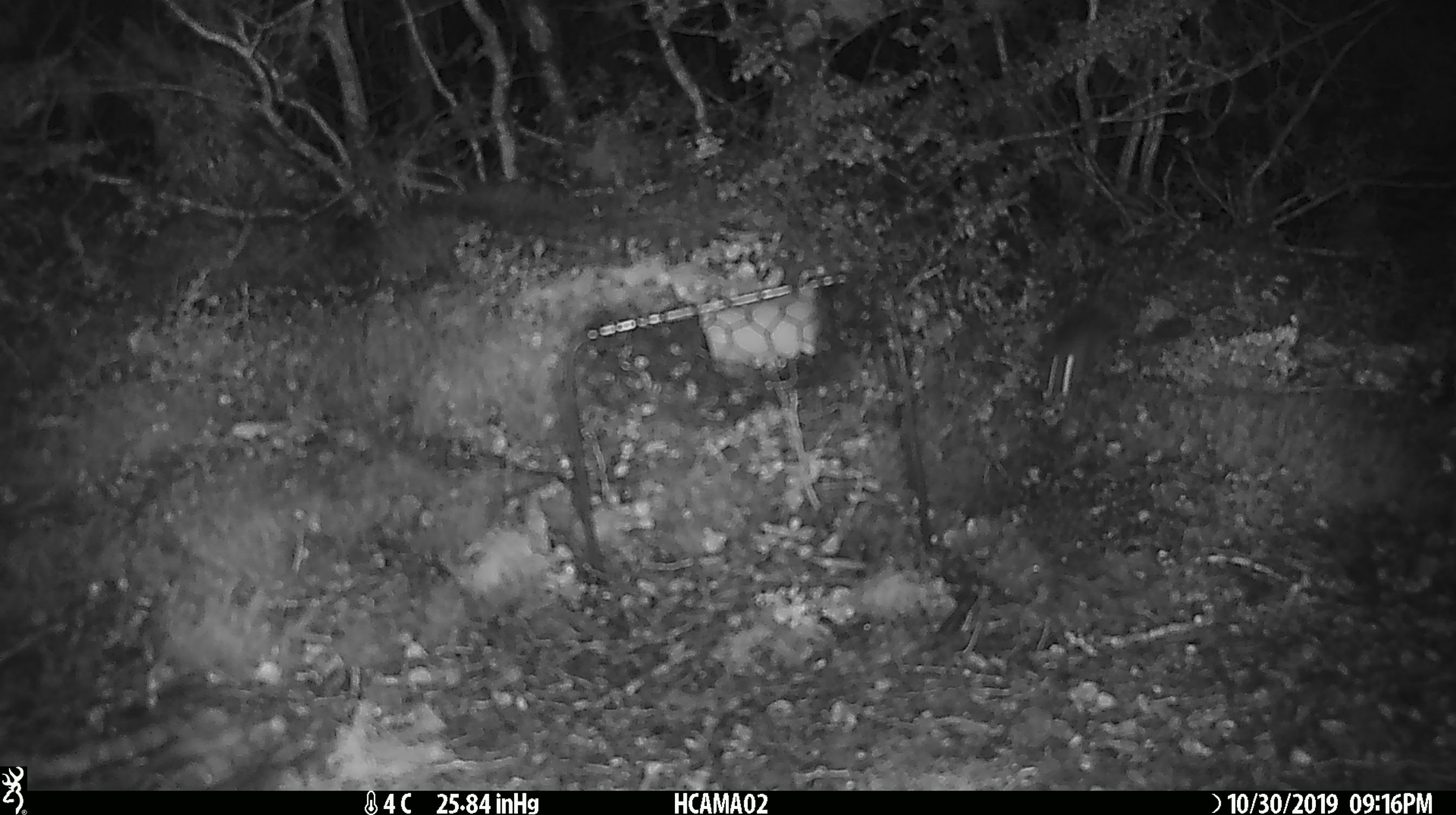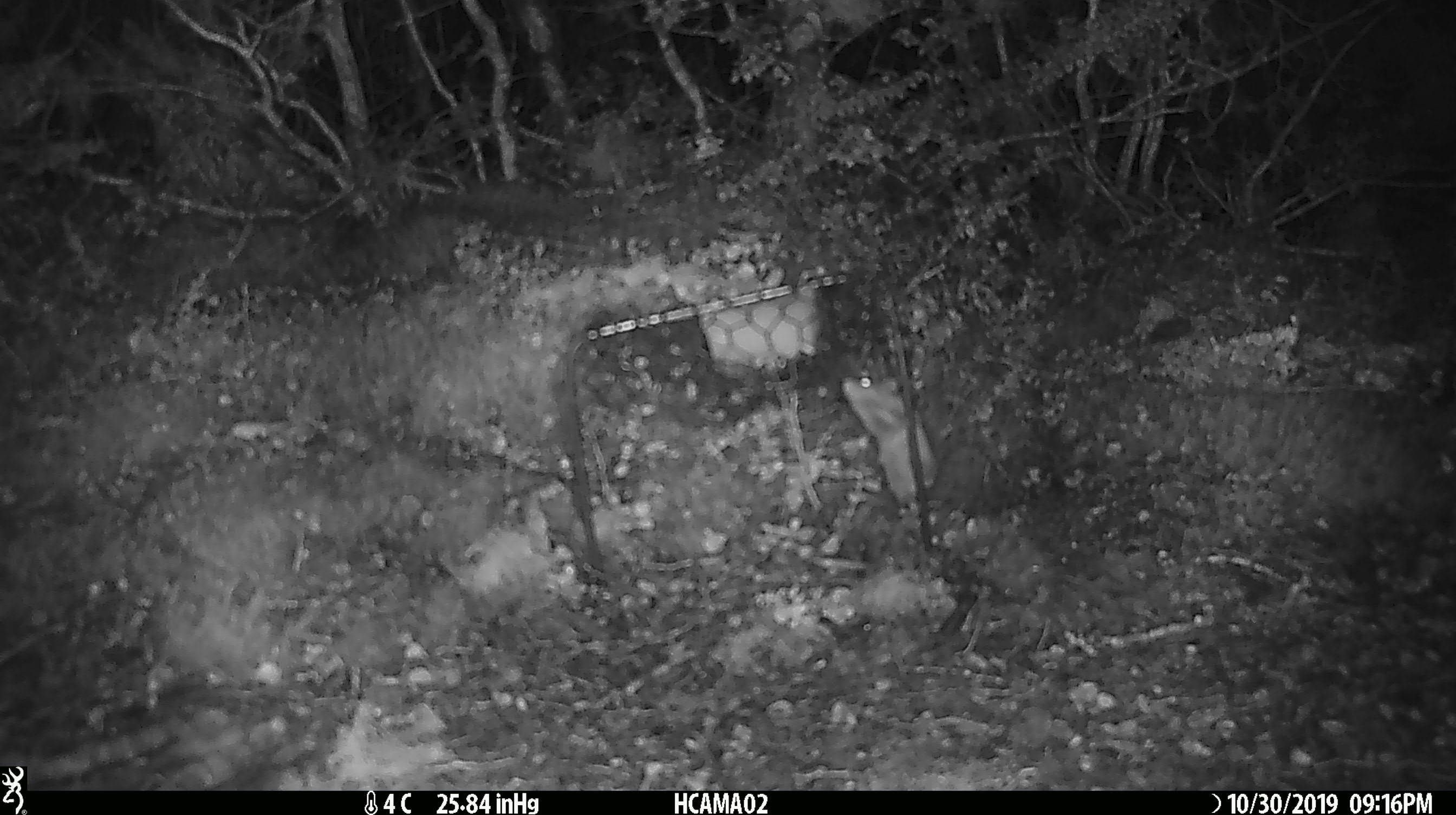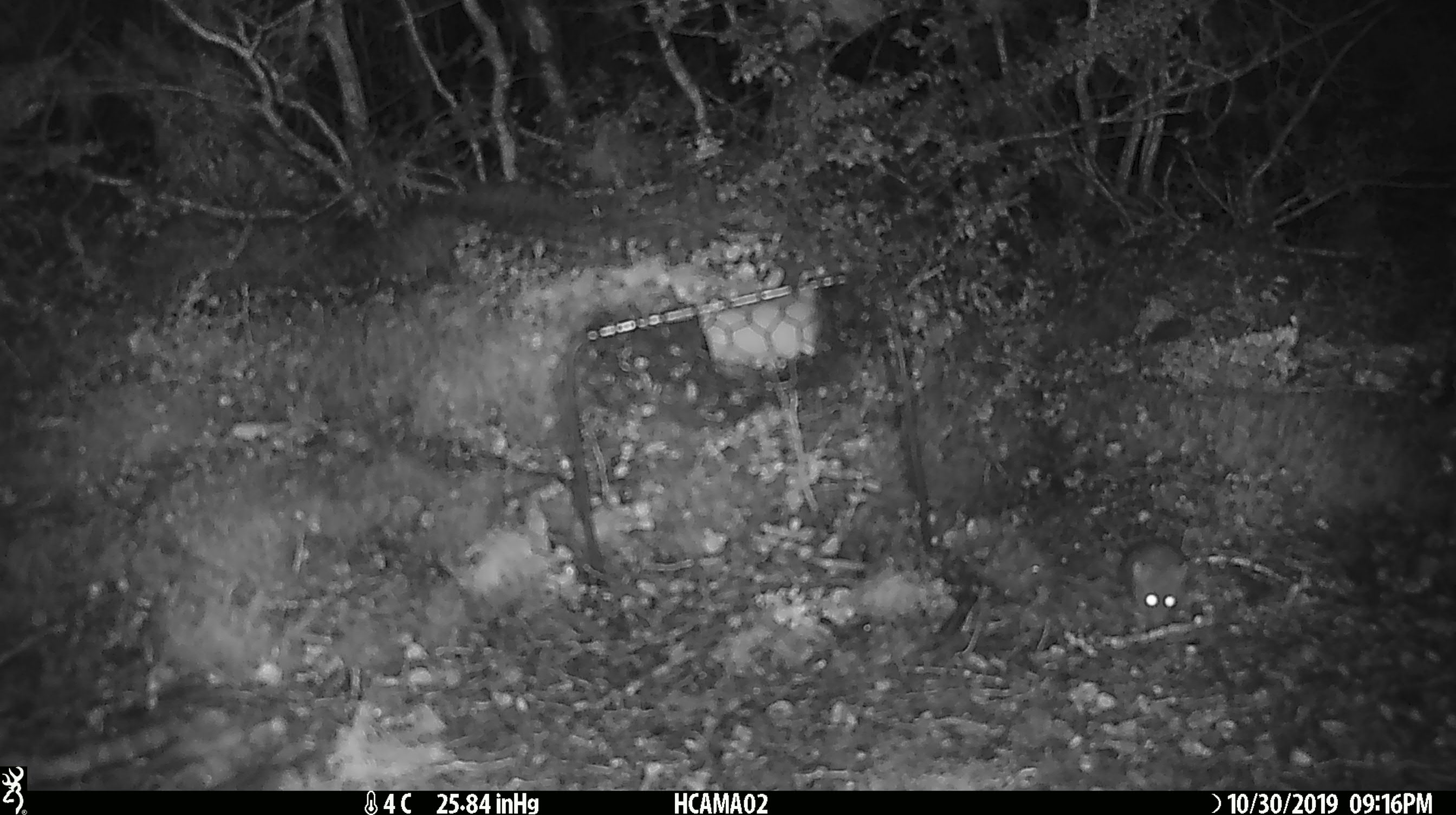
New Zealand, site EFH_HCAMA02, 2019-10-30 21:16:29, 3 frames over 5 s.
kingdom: Animalia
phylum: Chordata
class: Mammalia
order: Rodentia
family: Muridae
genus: Rattus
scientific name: Rattus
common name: rat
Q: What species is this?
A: Rat (Rattus).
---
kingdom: Animalia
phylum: Chordata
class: Mammalia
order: Rodentia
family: Muridae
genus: Mus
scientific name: Mus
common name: mouse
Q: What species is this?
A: Mouse (Mus).